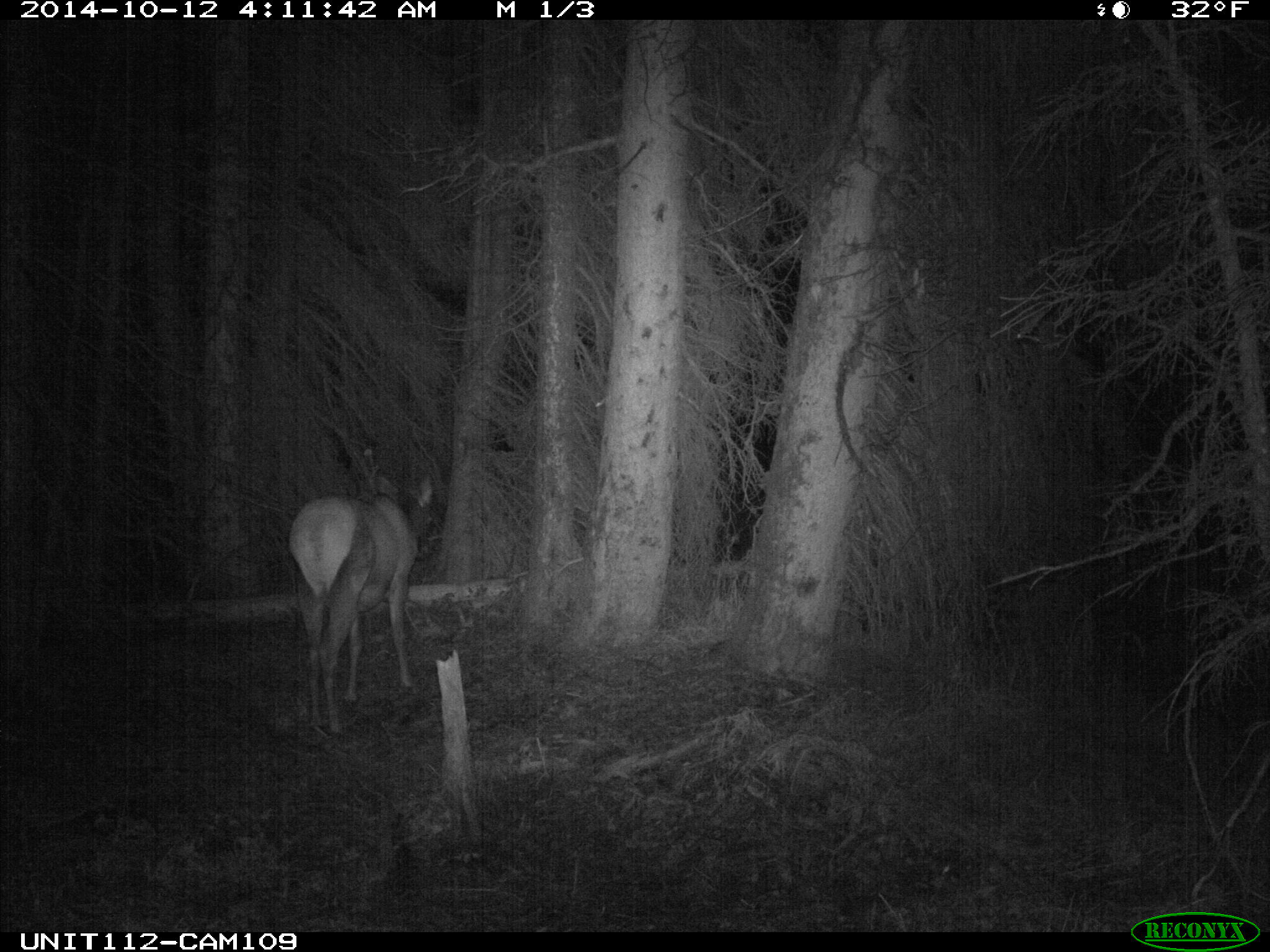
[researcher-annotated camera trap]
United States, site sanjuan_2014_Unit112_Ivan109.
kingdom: Animalia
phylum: Chordata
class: Mammalia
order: Artiodactyla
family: Cervidae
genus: Cervus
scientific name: Cervus elaphus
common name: red deer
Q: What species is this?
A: Cervus elaphus (red deer).